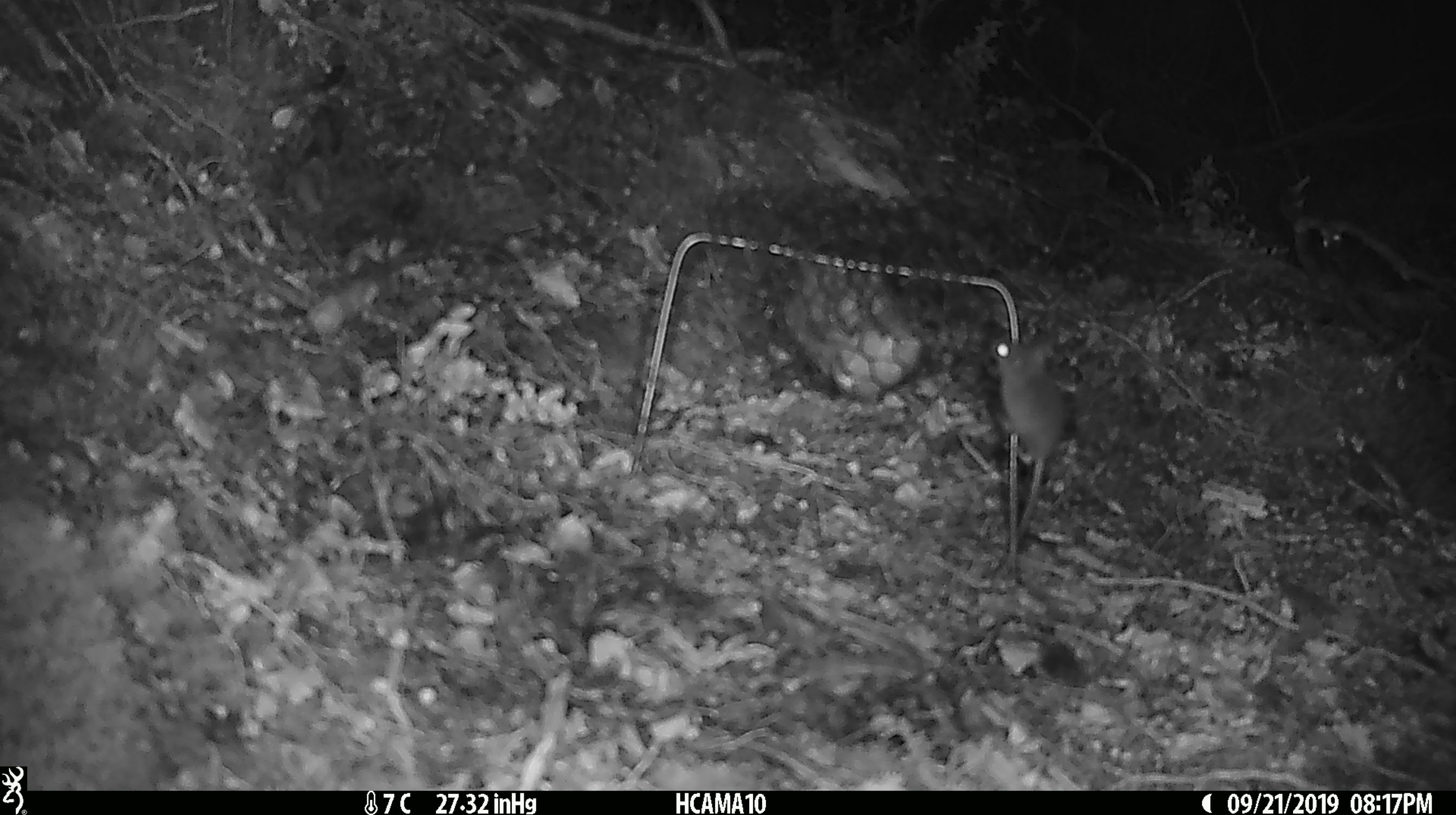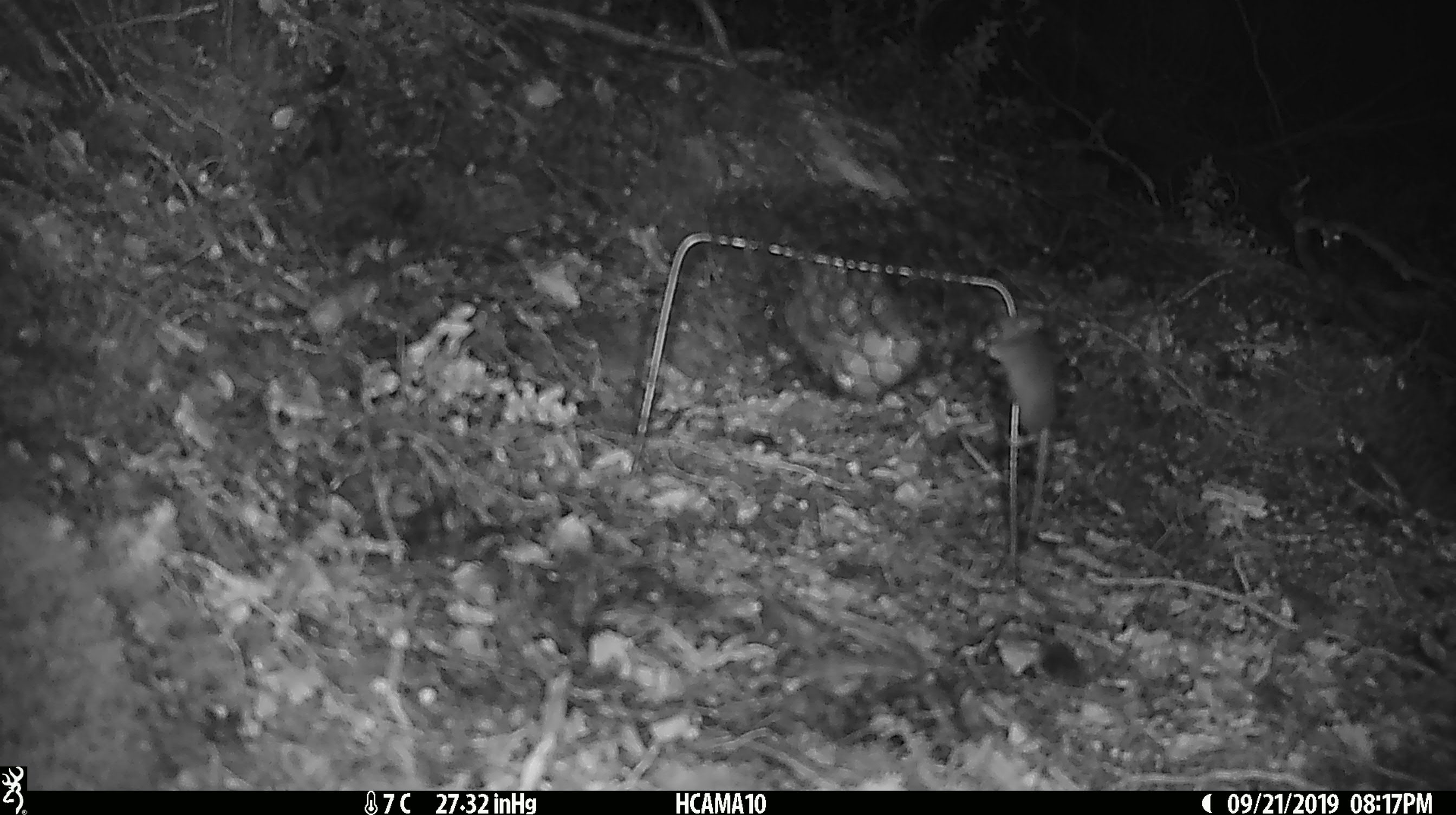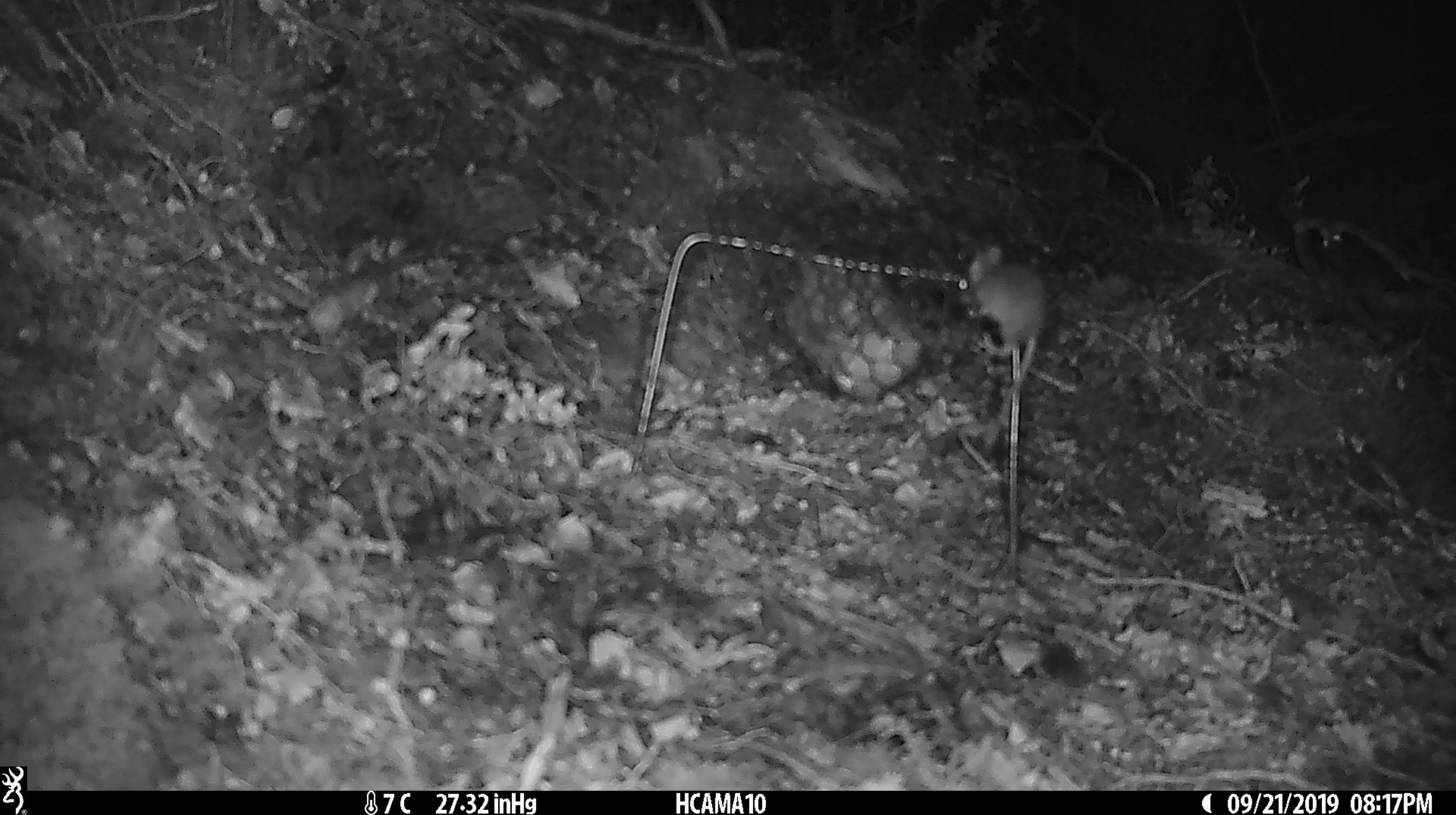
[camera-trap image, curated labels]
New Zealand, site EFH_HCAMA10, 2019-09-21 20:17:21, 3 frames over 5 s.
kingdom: Animalia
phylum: Chordata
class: Mammalia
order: Rodentia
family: Muridae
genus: Mus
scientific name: Mus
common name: mouse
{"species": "mouse (Mus)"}